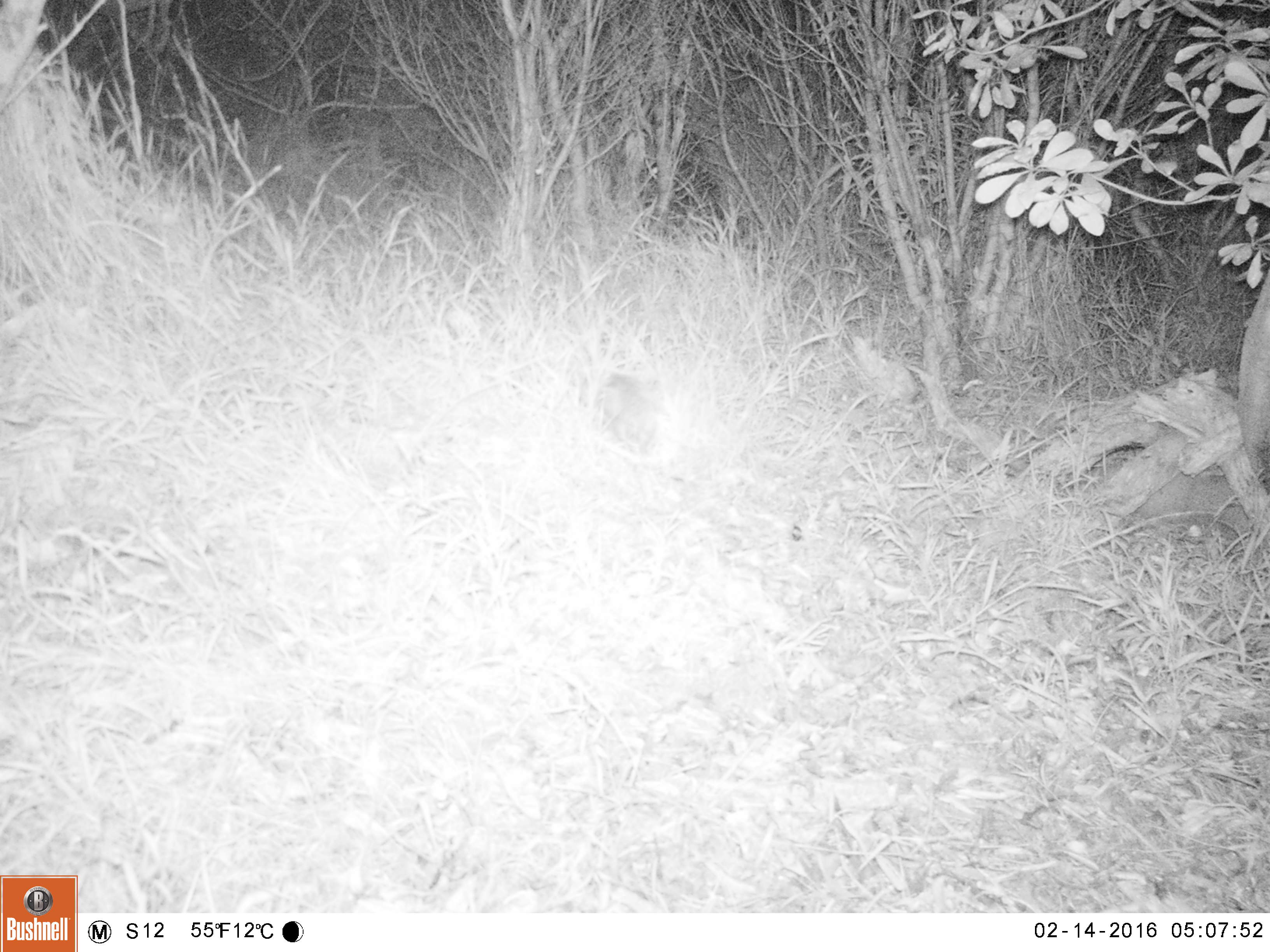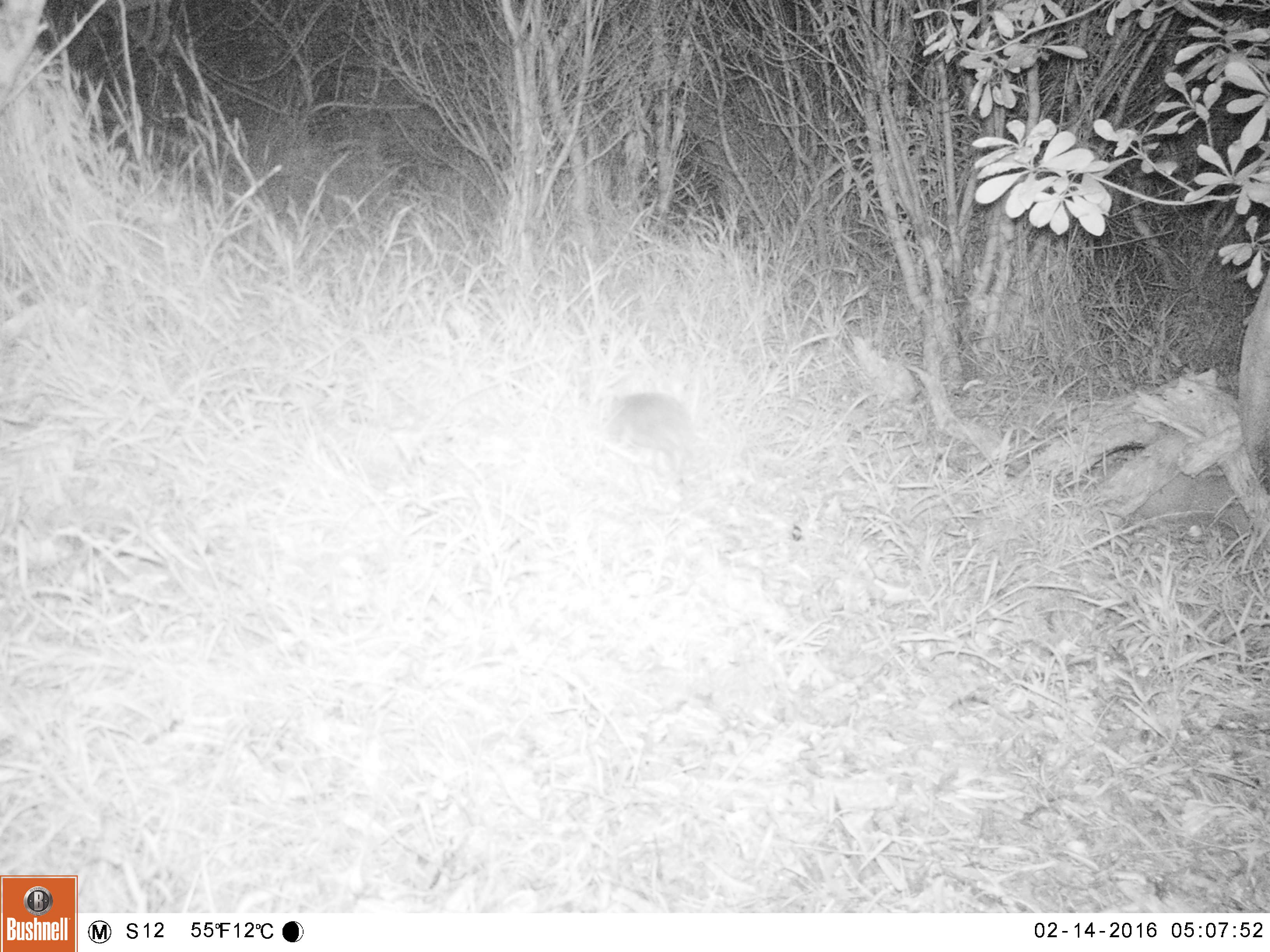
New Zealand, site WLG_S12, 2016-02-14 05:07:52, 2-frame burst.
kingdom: Animalia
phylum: Chordata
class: Mammalia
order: Eulipotyphla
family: Erinaceidae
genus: Erinaceus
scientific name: Erinaceus europaeus europaeus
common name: european hedgehog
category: hedgehog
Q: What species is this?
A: Hedgehog (european hedgehog) (Erinaceus europaeus europaeus).